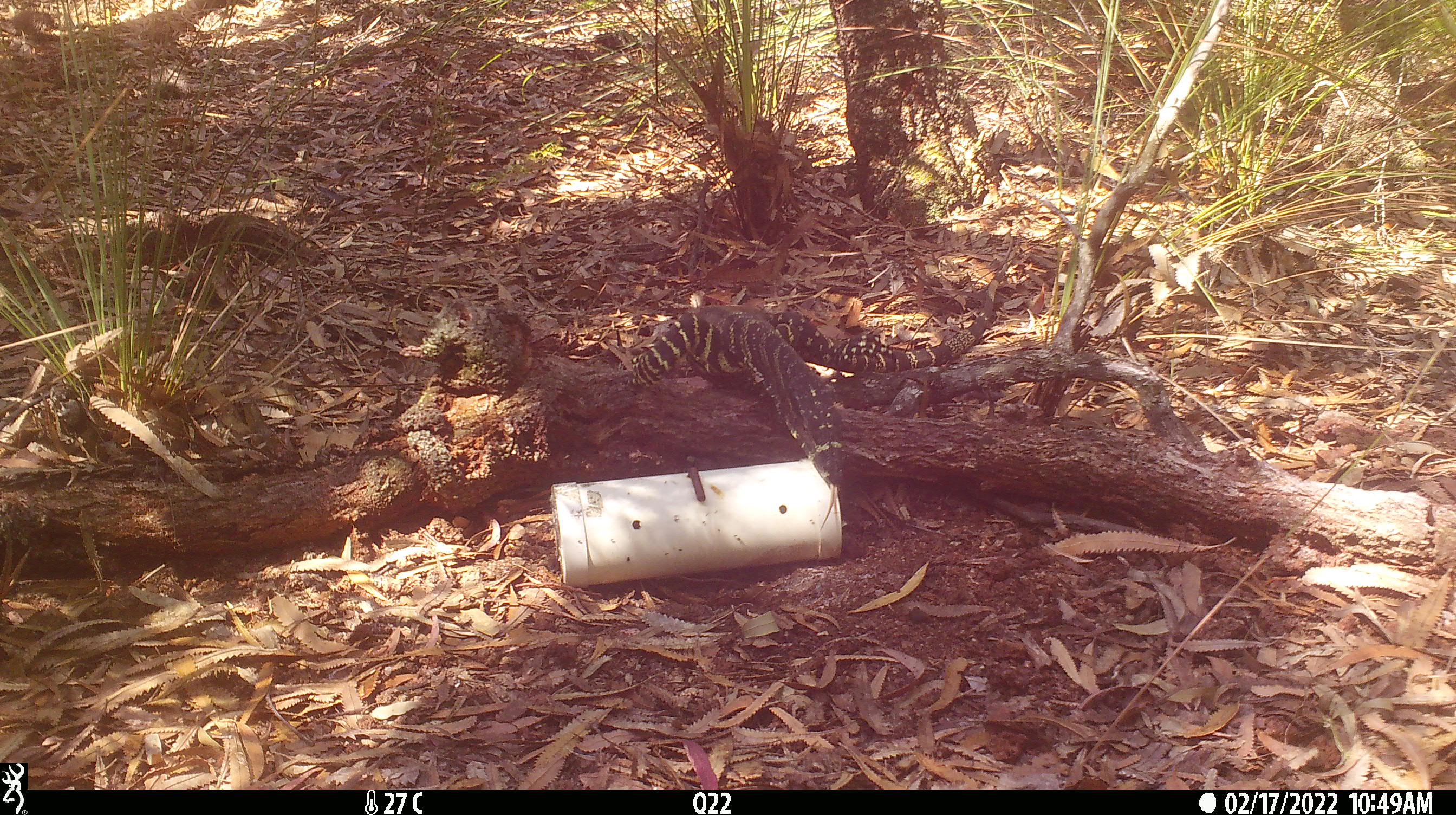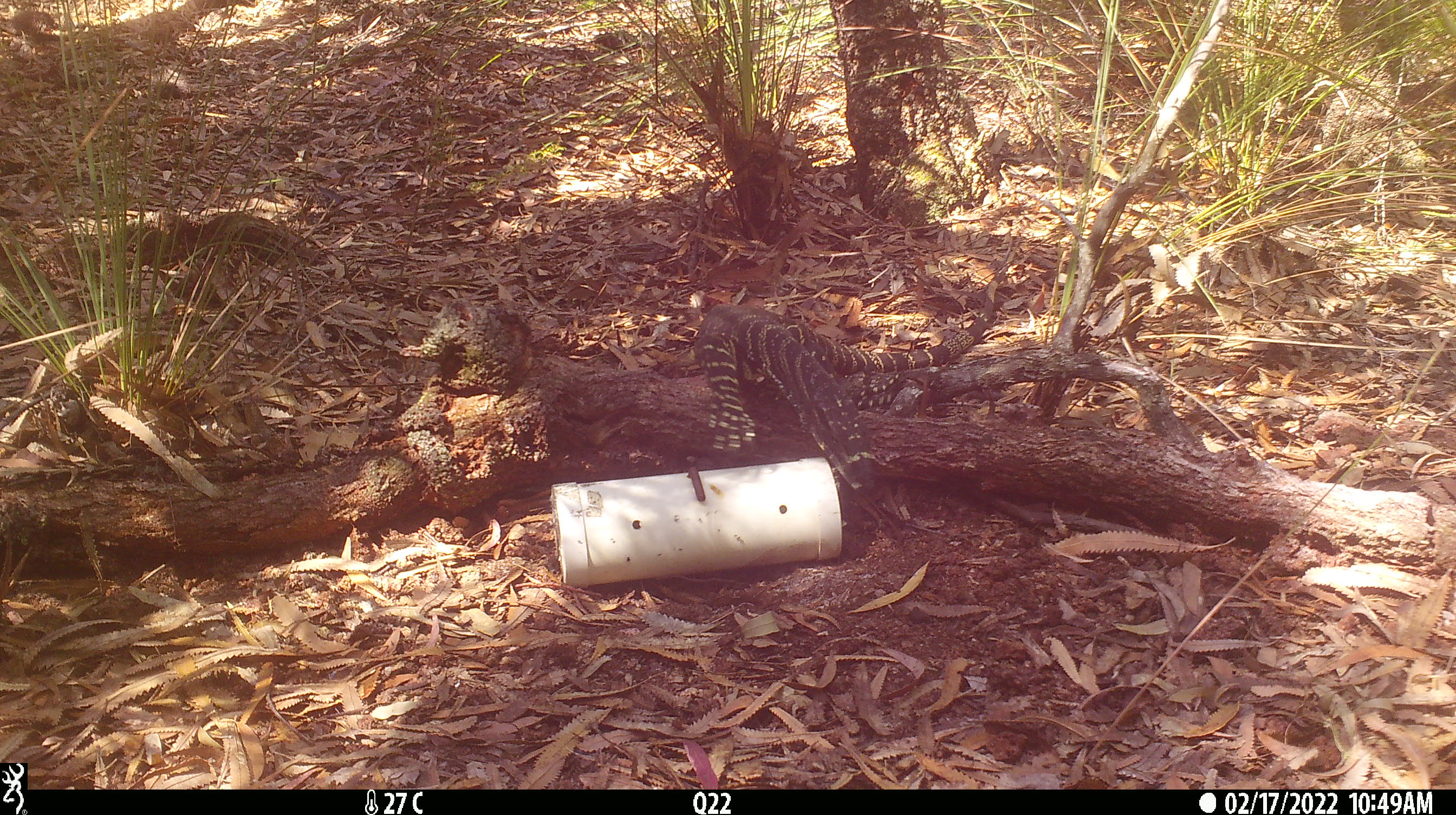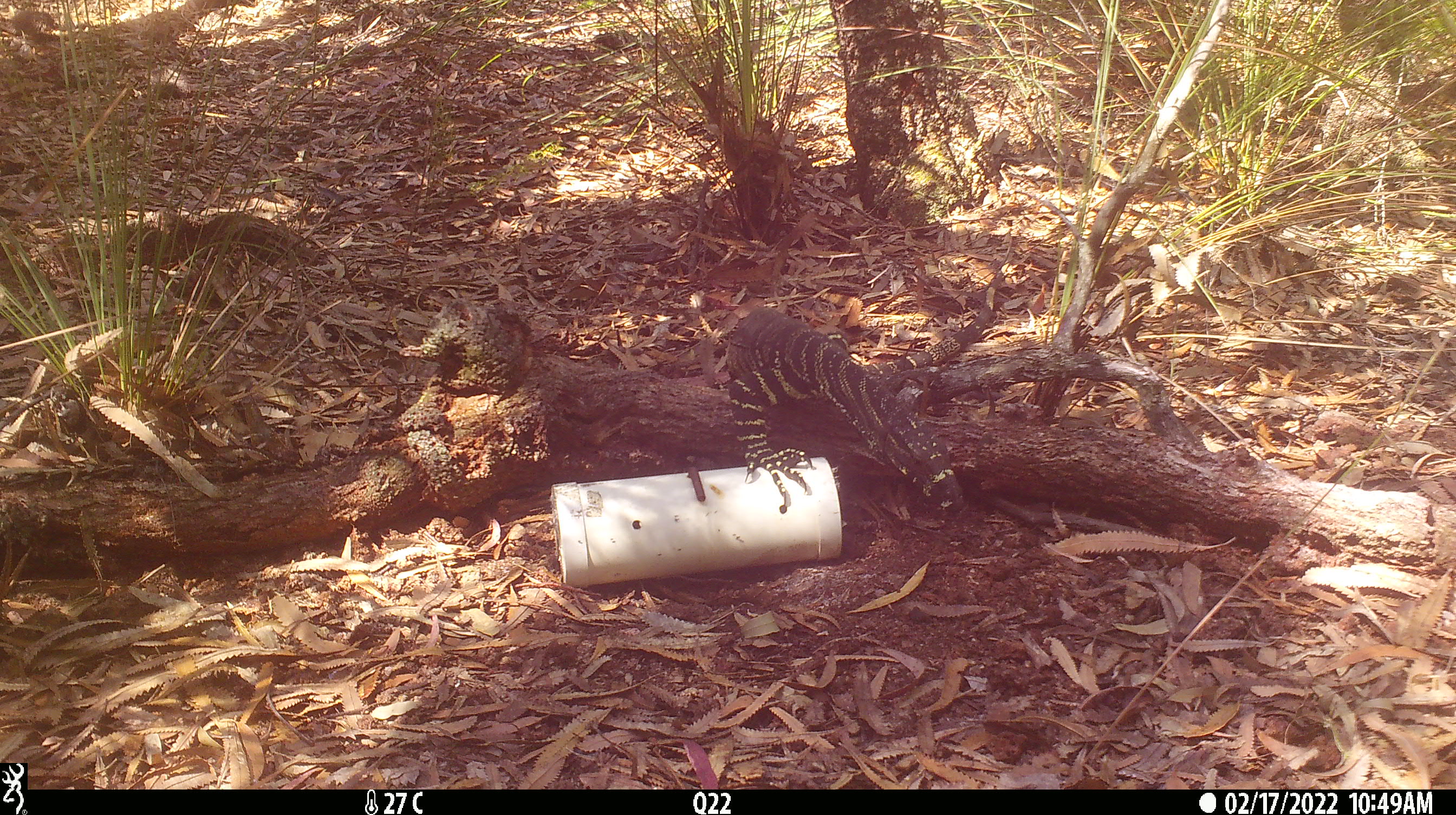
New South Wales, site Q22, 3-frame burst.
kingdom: Animalia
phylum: Chordata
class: Reptilia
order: Squamata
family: Varanidae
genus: Varanus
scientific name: Varanus varius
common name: lace monitor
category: goanna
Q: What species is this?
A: Goanna (lace monitor) (Varanus varius).